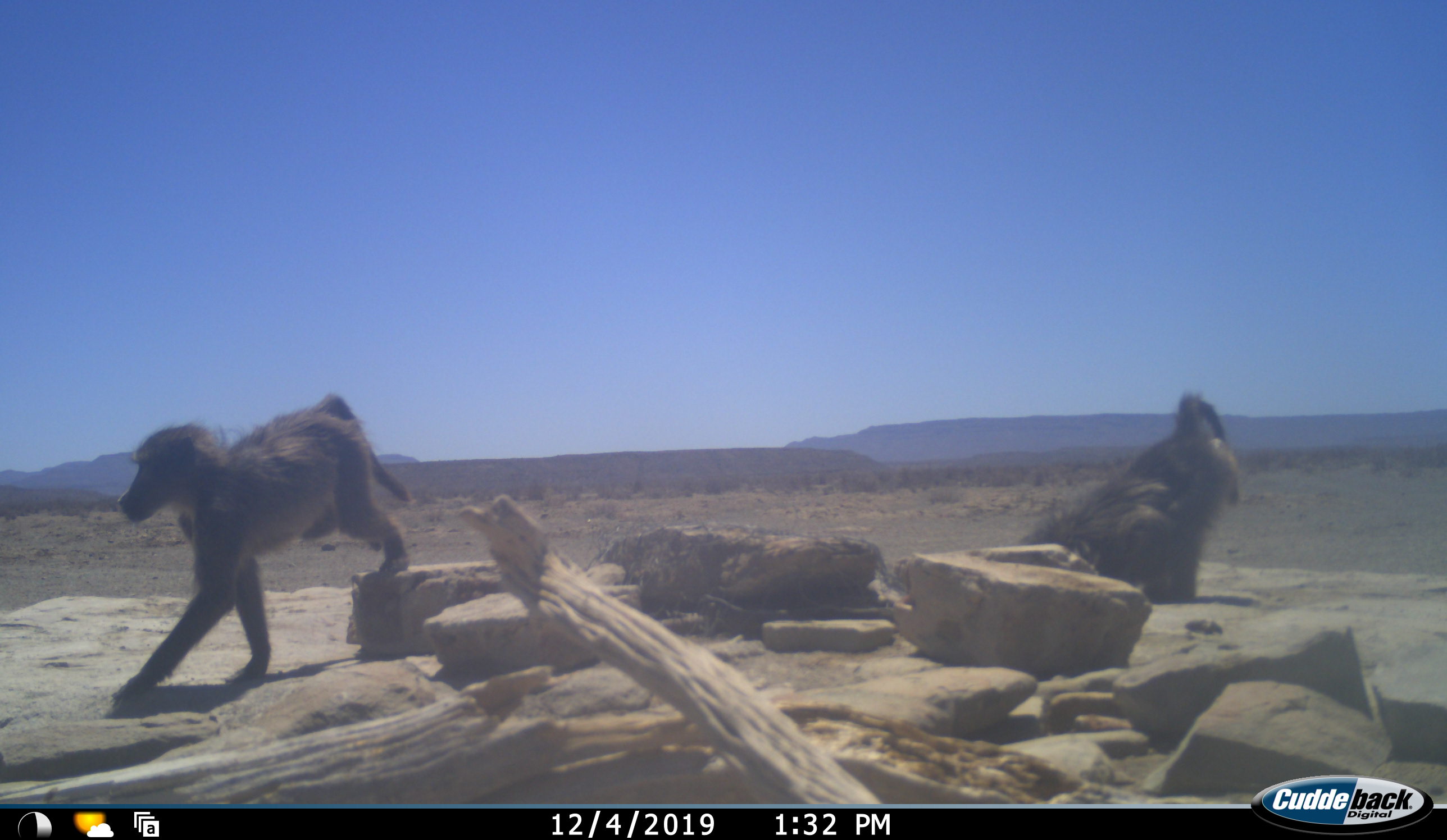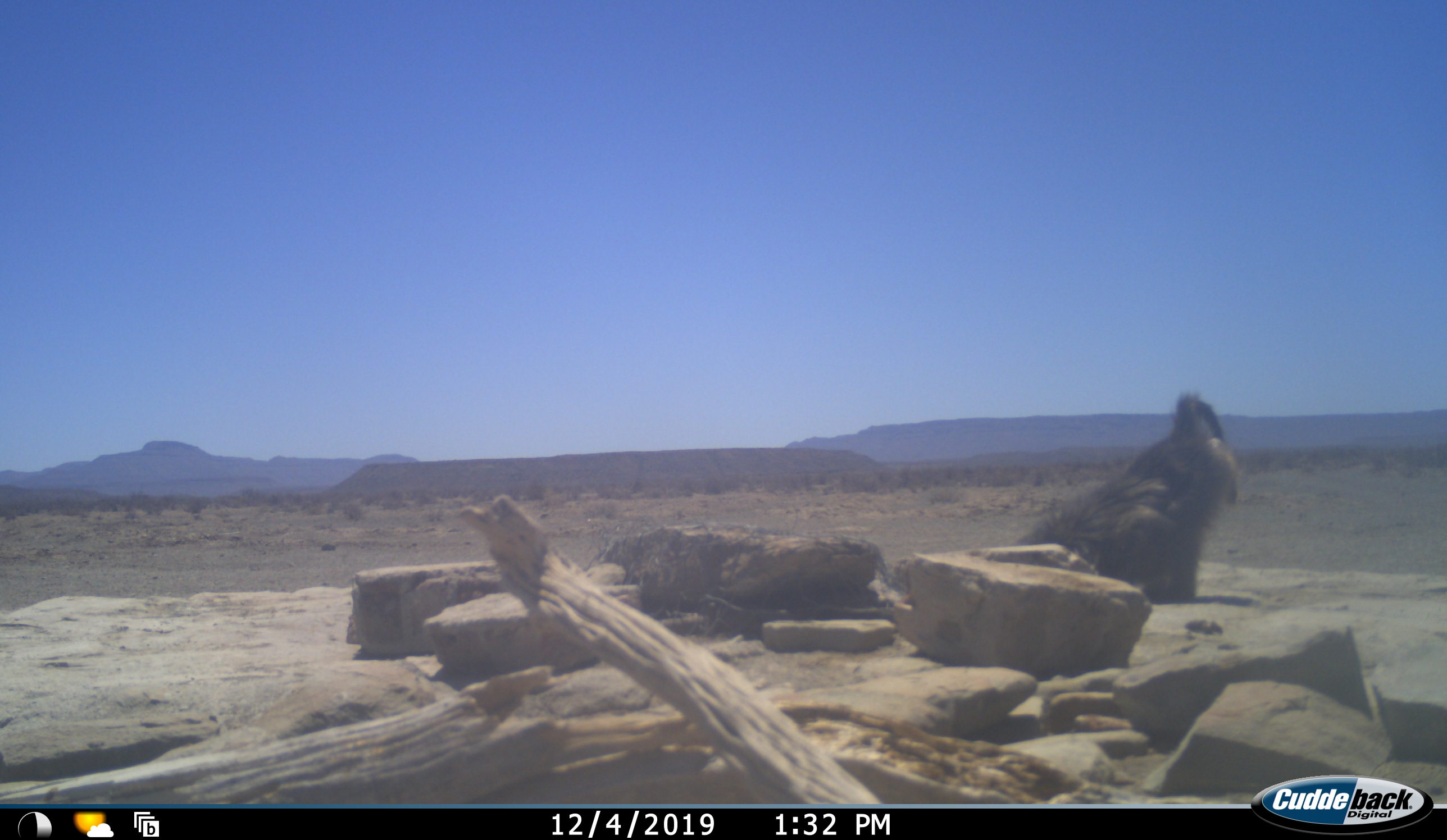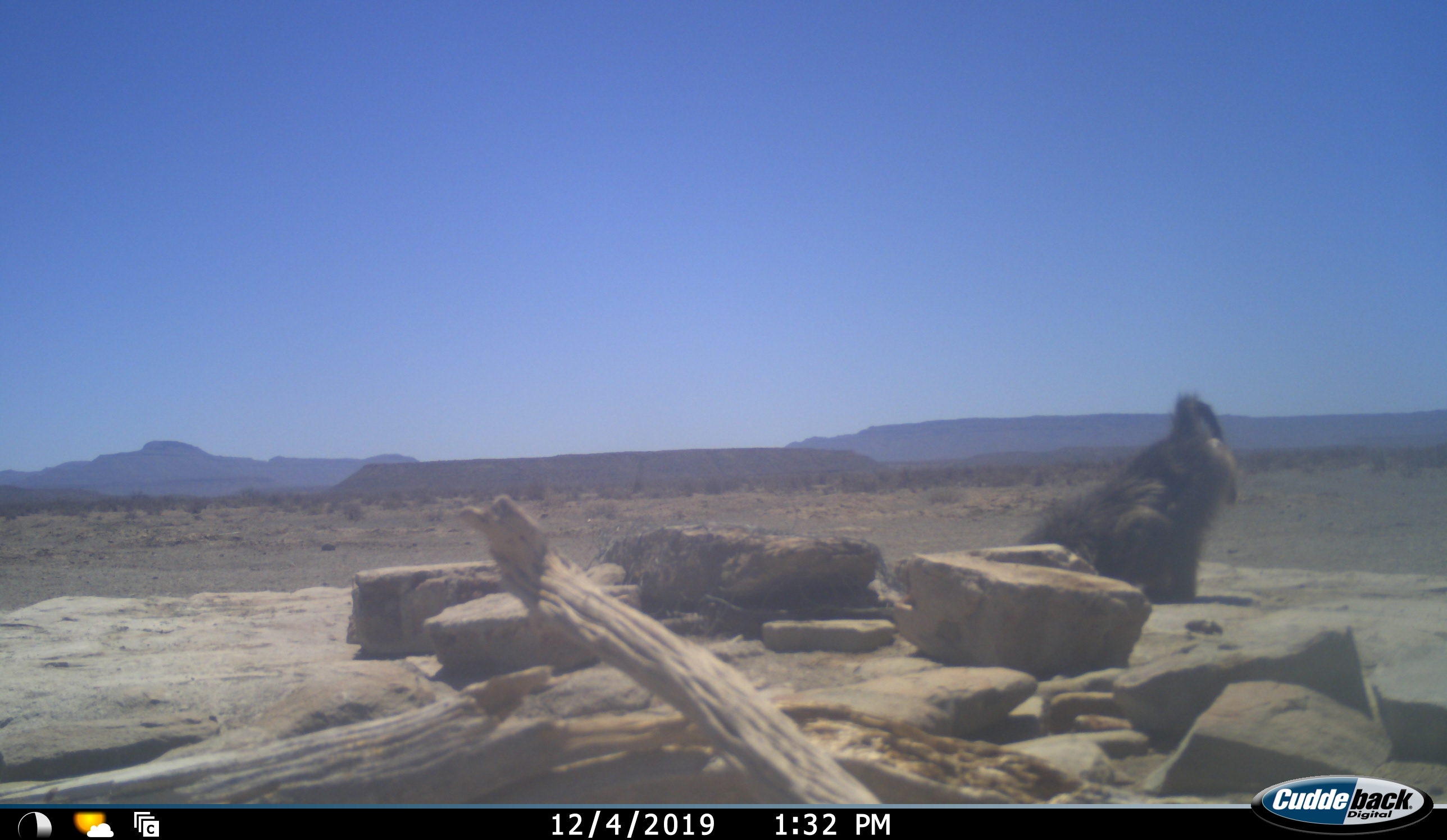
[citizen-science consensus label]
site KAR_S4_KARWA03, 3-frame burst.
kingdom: Animalia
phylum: Chordata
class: Mammalia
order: Primates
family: Cercopithecidae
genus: Papio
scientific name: Papio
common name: baboon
Baboon (Papio), count 2. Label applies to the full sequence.